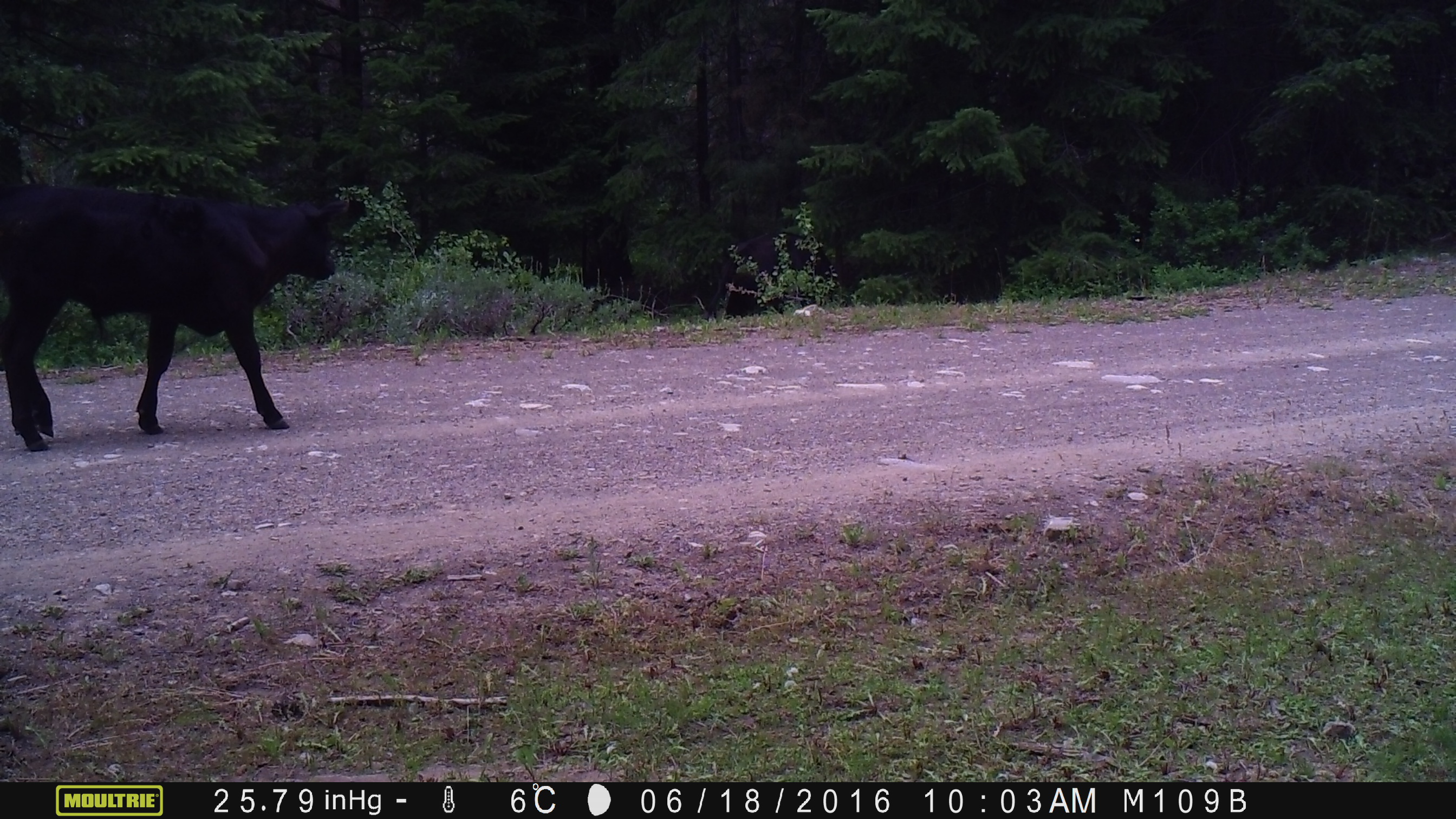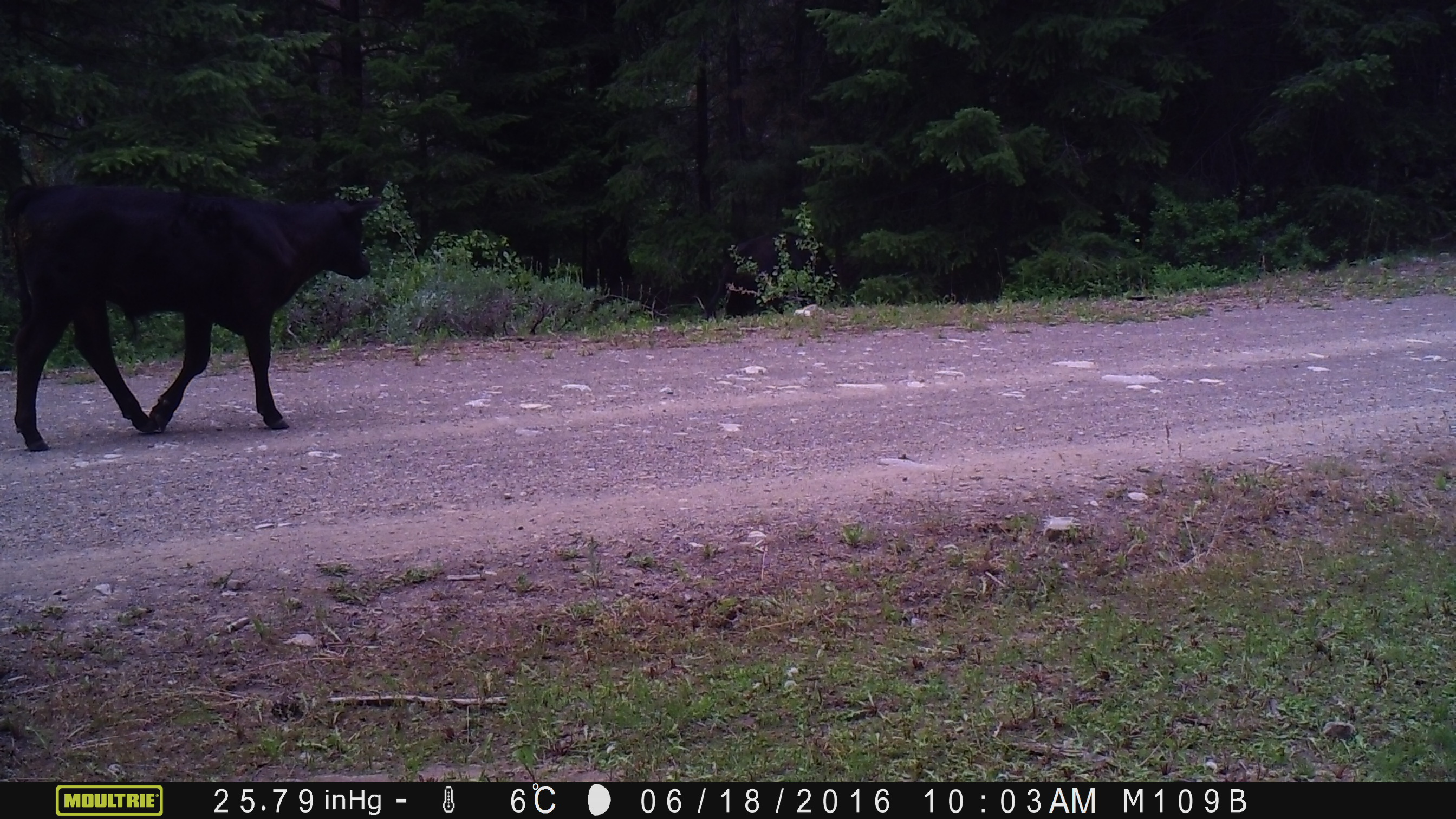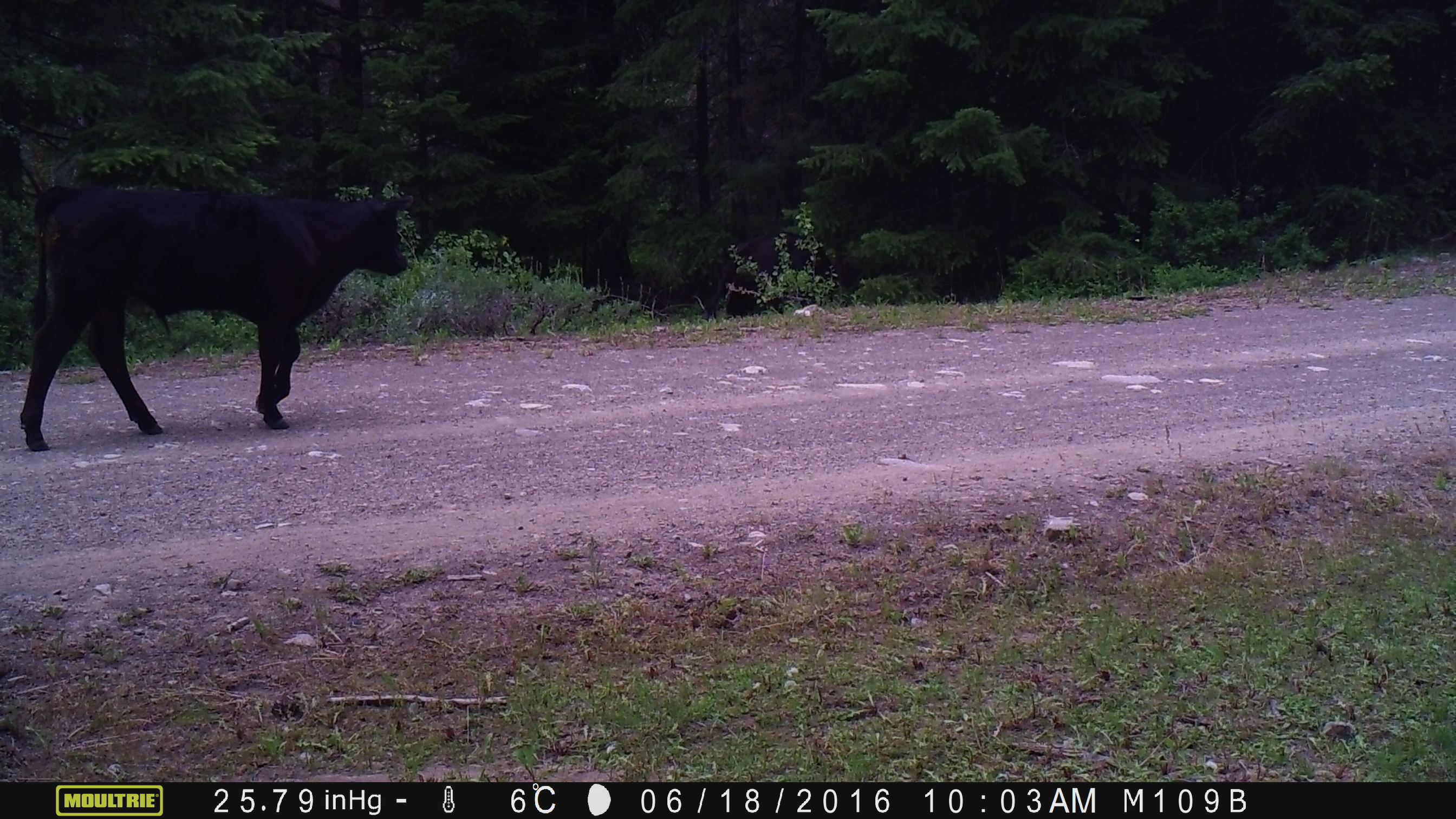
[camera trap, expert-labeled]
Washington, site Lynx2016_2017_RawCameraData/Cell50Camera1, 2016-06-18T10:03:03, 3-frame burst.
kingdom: Animalia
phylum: Chordata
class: Mammalia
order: Artiodactyla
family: Bovidae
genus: Bos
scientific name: Bos taurus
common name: domestic cattle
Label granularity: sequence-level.